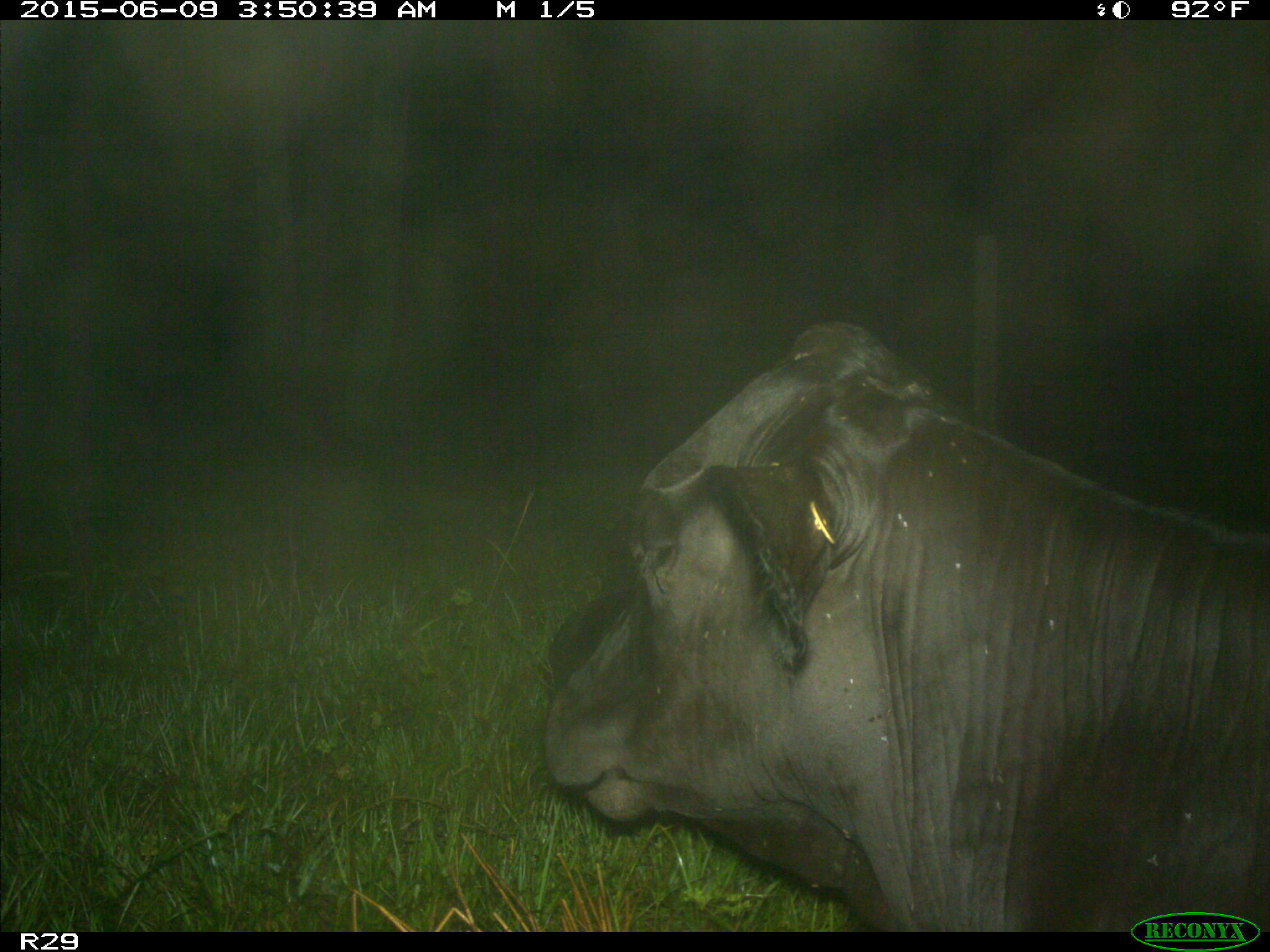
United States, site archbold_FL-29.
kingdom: Animalia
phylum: Chordata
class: Mammalia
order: Artiodactyla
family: Bovidae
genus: Bos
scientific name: Bos taurus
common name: domestic cow